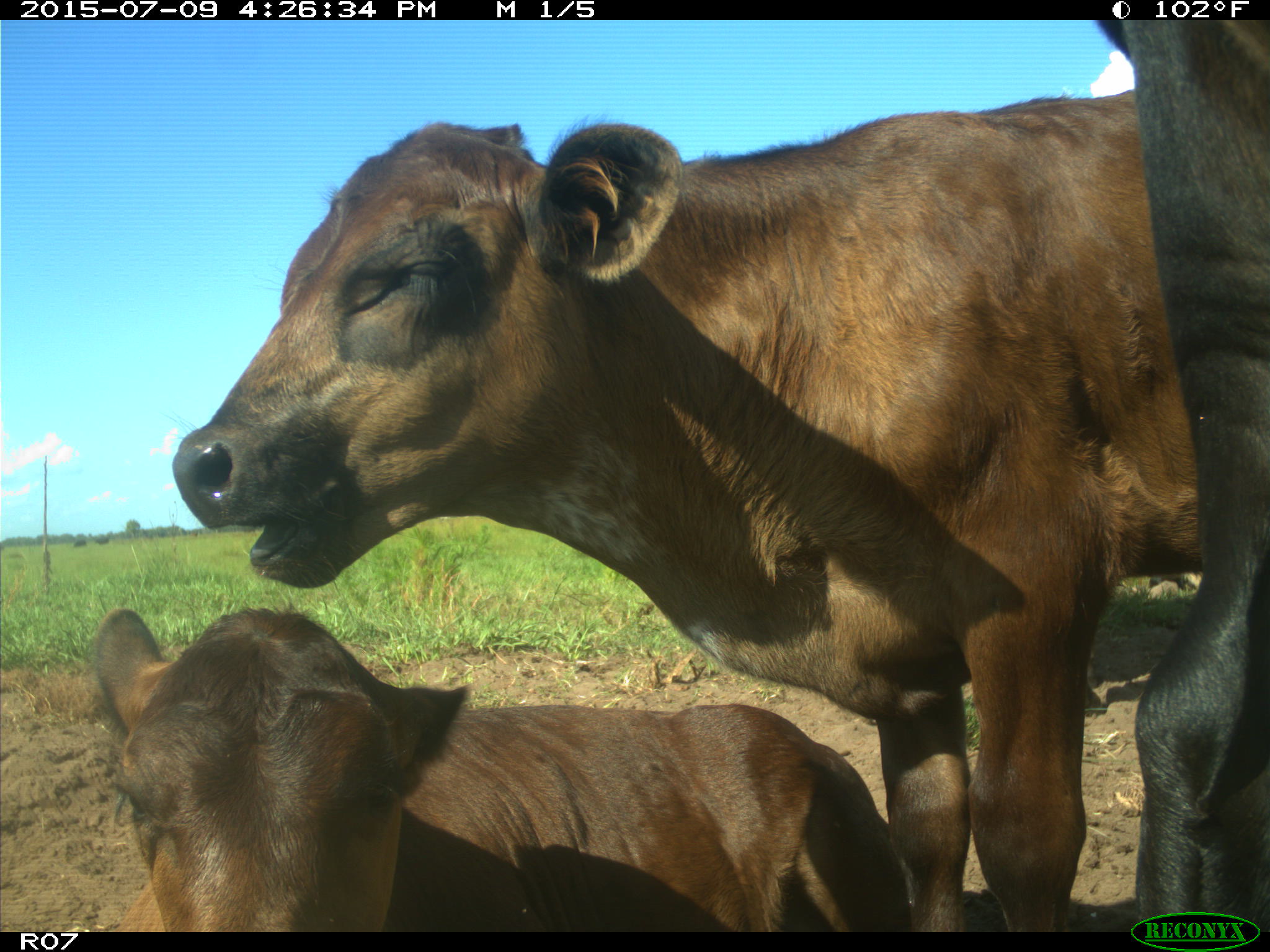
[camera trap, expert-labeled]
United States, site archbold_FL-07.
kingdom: Animalia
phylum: Chordata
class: Mammalia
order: Artiodactyla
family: Bovidae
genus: Bos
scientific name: Bos taurus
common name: domestic cow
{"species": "Bos taurus (domestic cow)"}